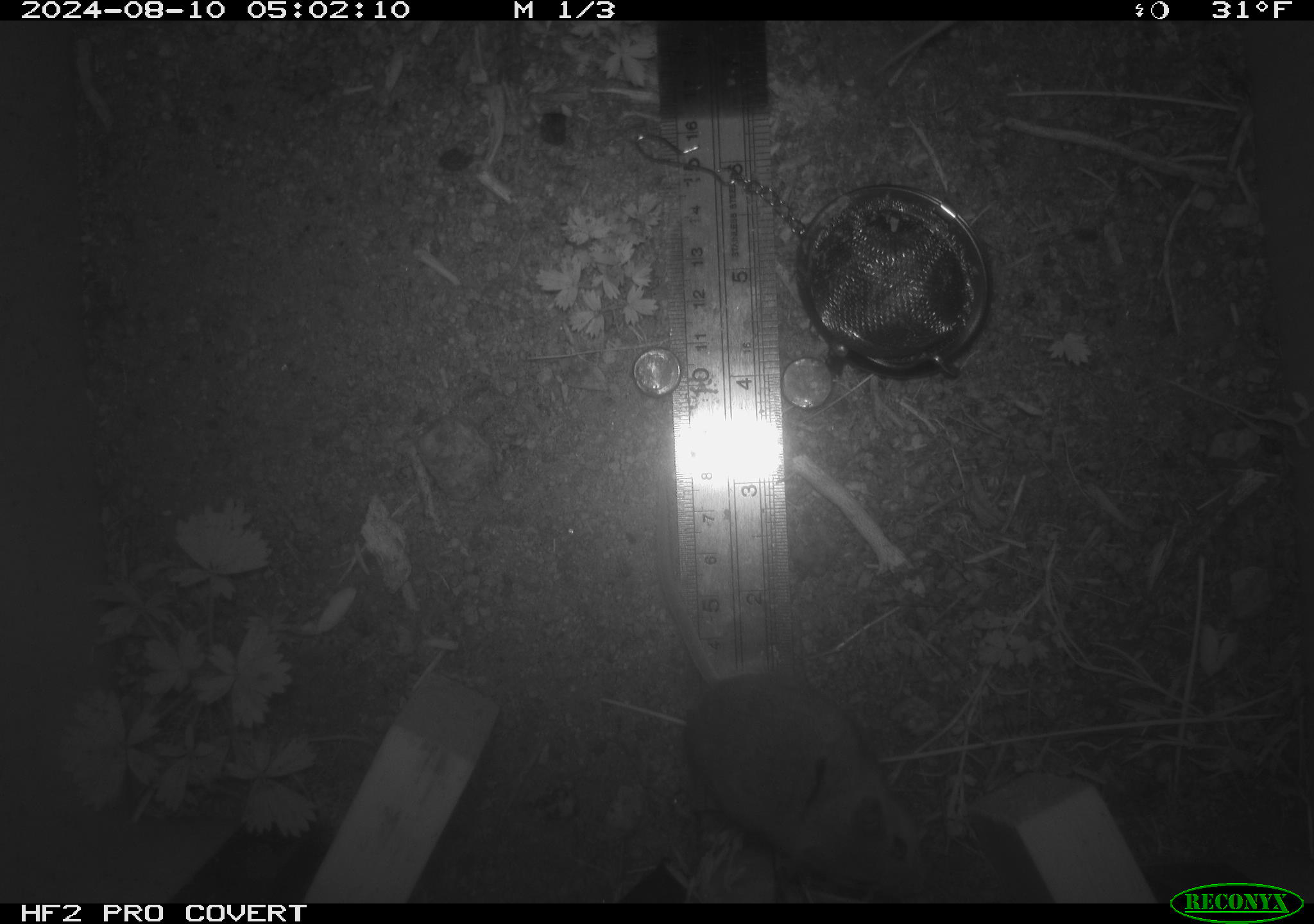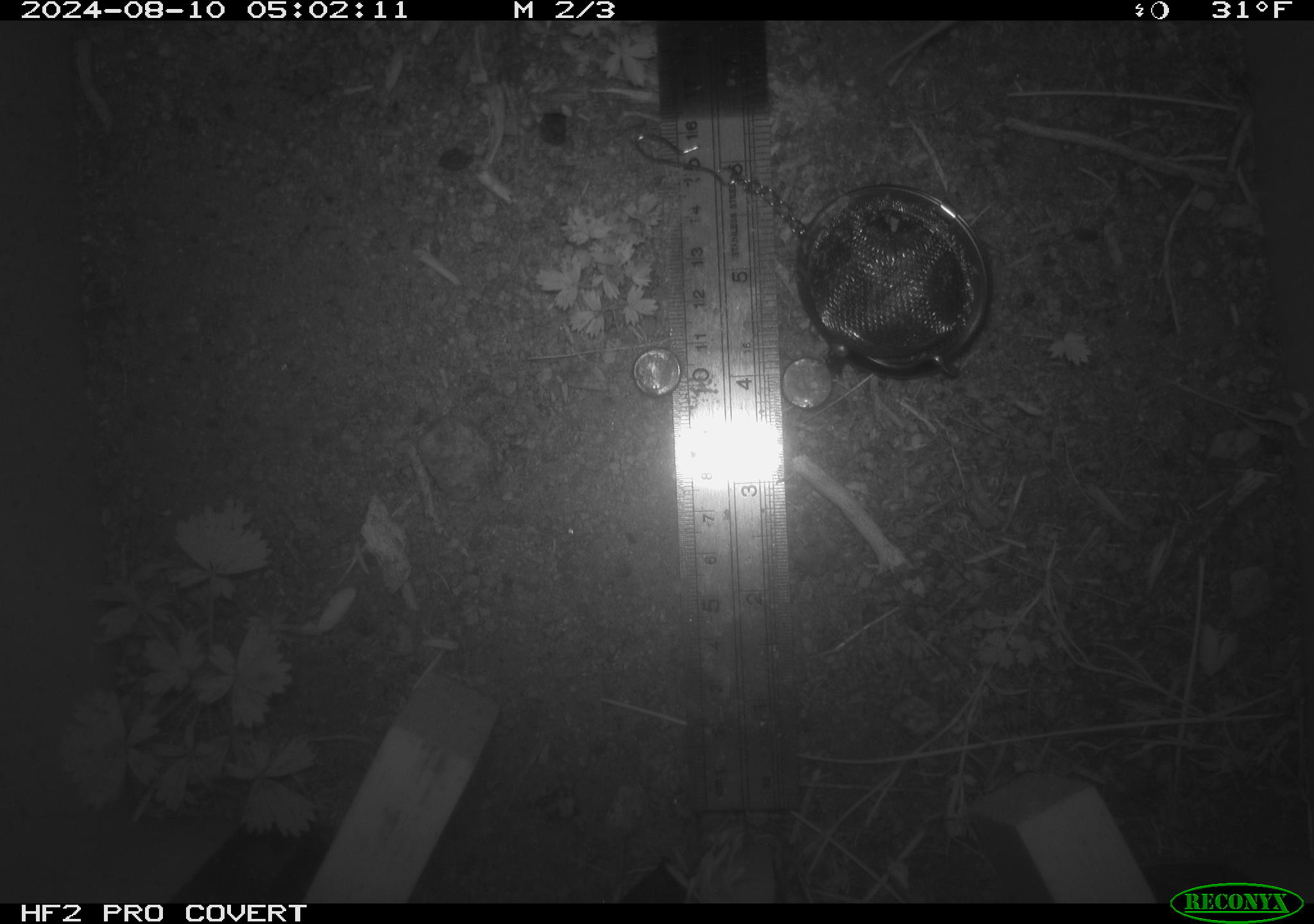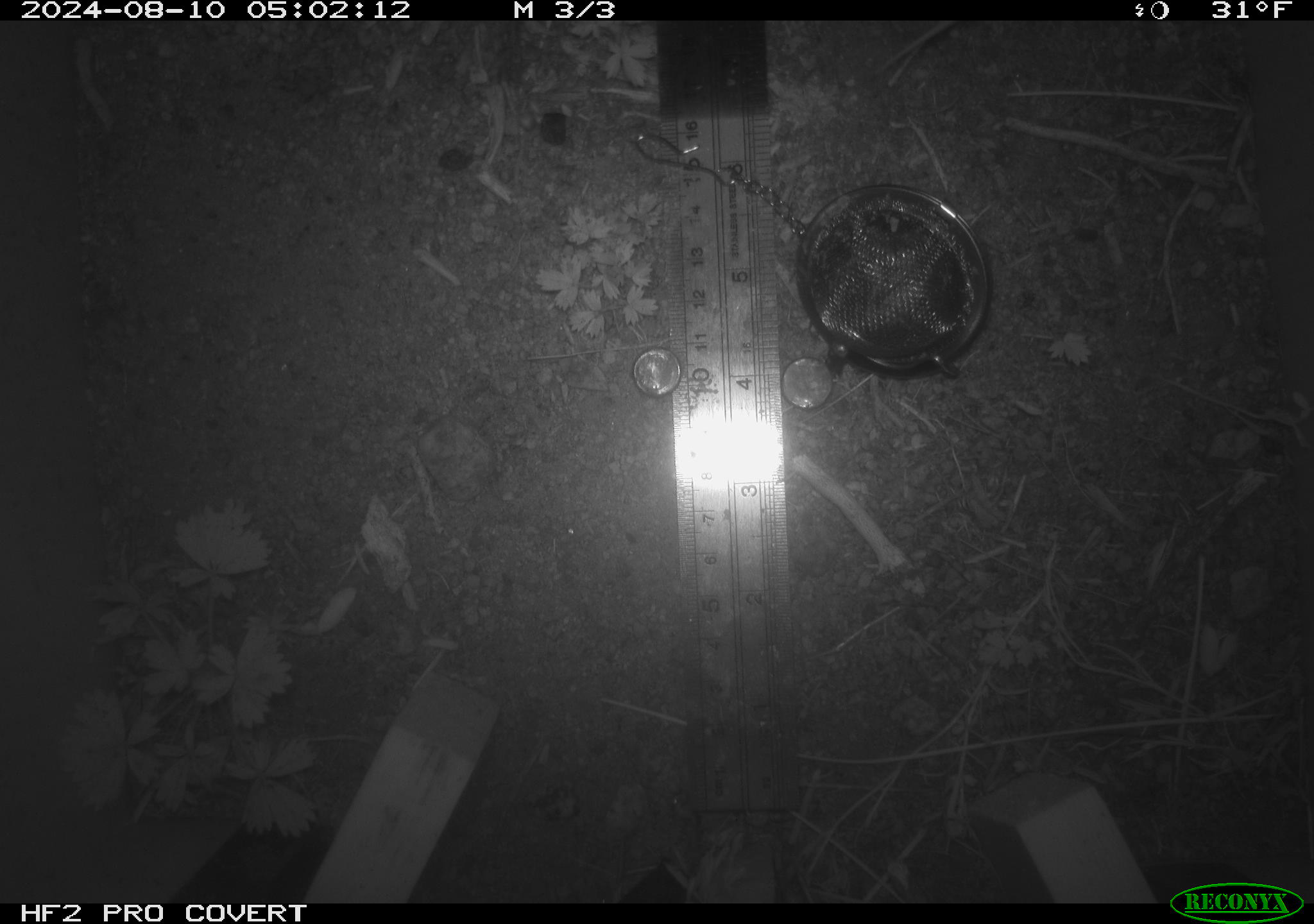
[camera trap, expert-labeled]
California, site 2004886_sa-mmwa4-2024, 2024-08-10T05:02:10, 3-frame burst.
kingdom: Animalia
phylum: Chordata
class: Mammalia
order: Rodentia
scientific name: Rodentia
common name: mouse species